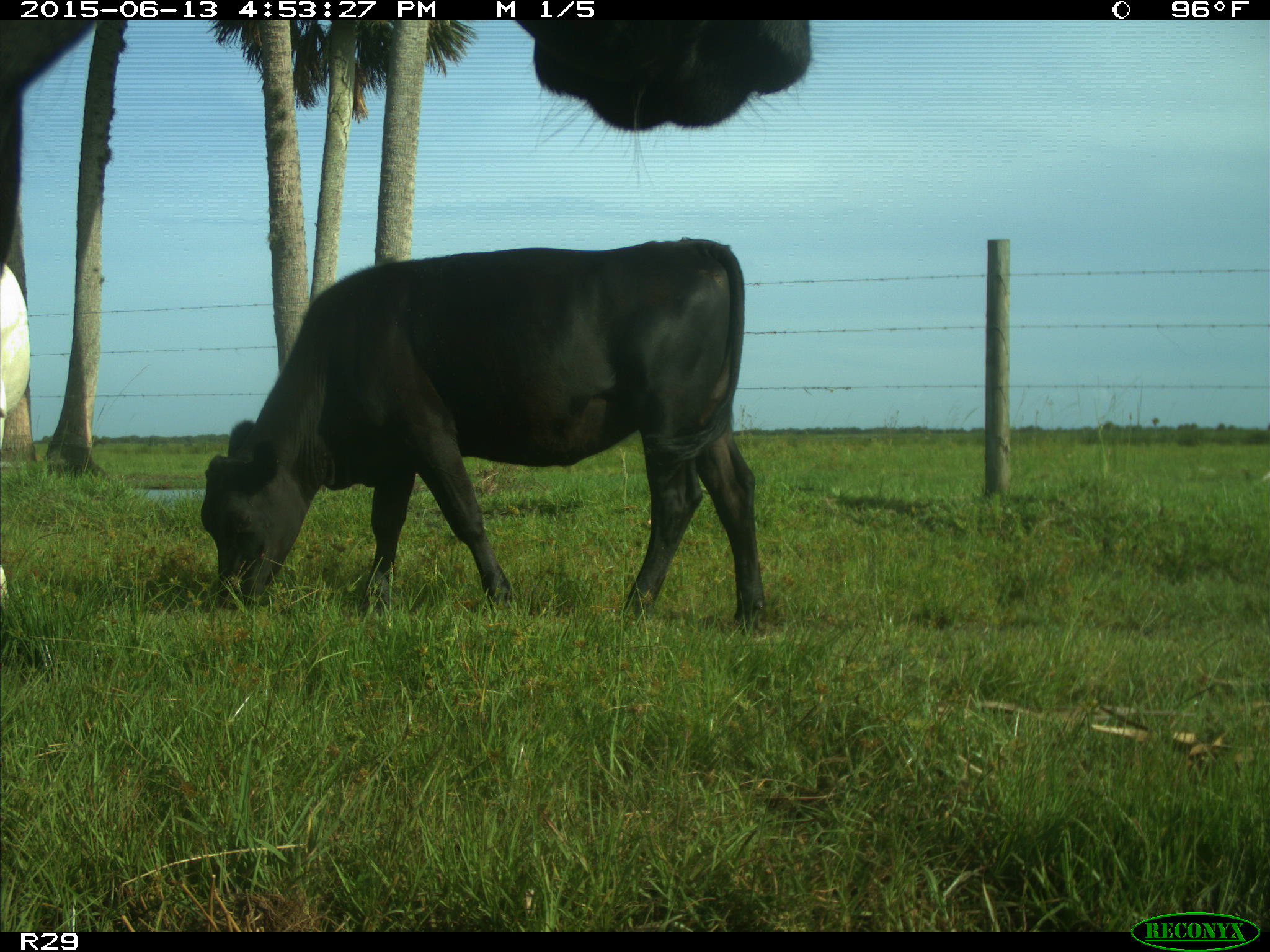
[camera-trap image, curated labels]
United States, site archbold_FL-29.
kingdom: Animalia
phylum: Chordata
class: Mammalia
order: Artiodactyla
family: Bovidae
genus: Bos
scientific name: Bos taurus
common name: domestic cow